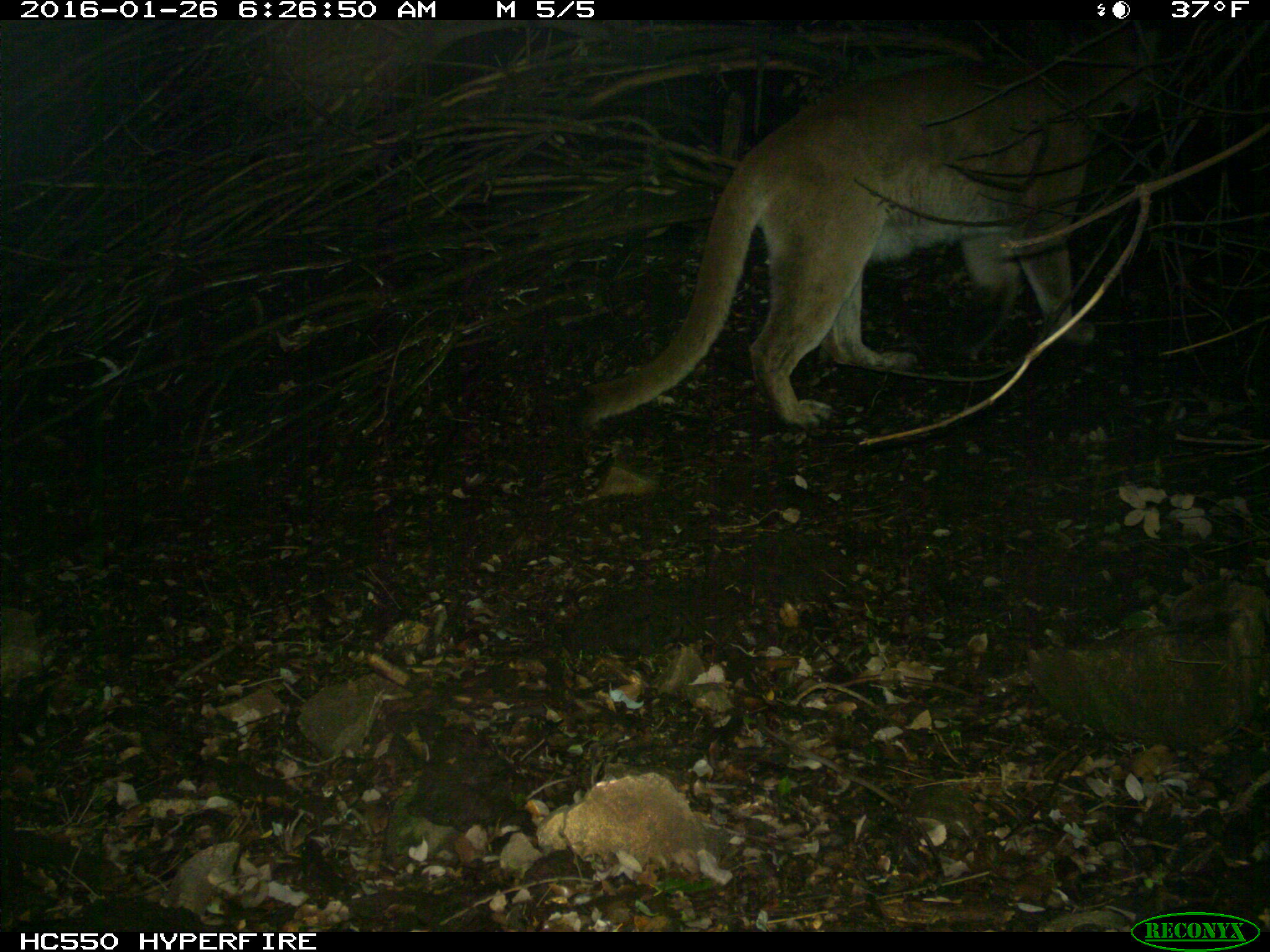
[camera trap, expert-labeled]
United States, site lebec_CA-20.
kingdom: Animalia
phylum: Chordata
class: Mammalia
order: Carnivora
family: Felidae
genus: Puma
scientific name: Puma concolor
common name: mountain lion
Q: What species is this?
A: Puma concolor (mountain lion).